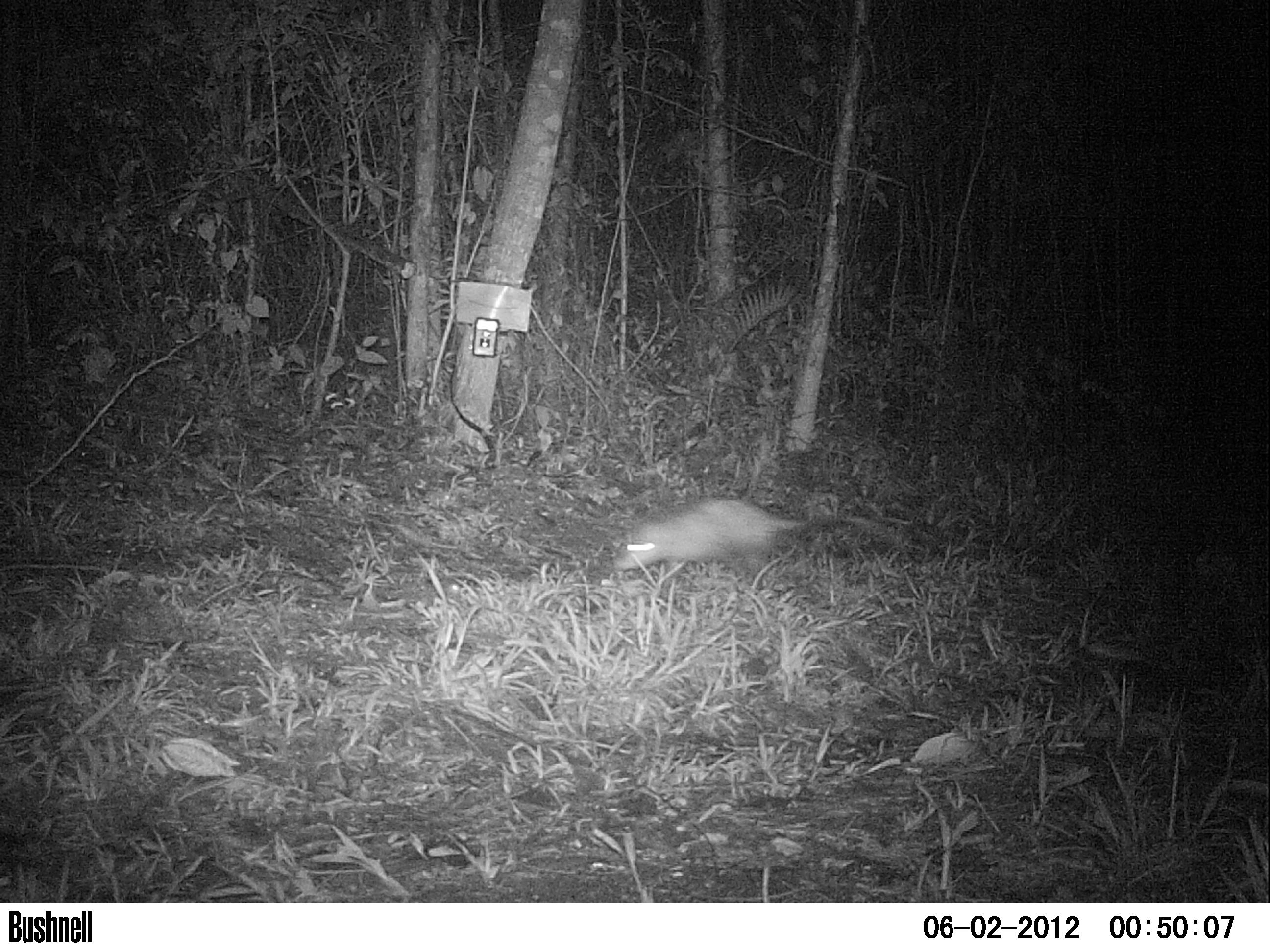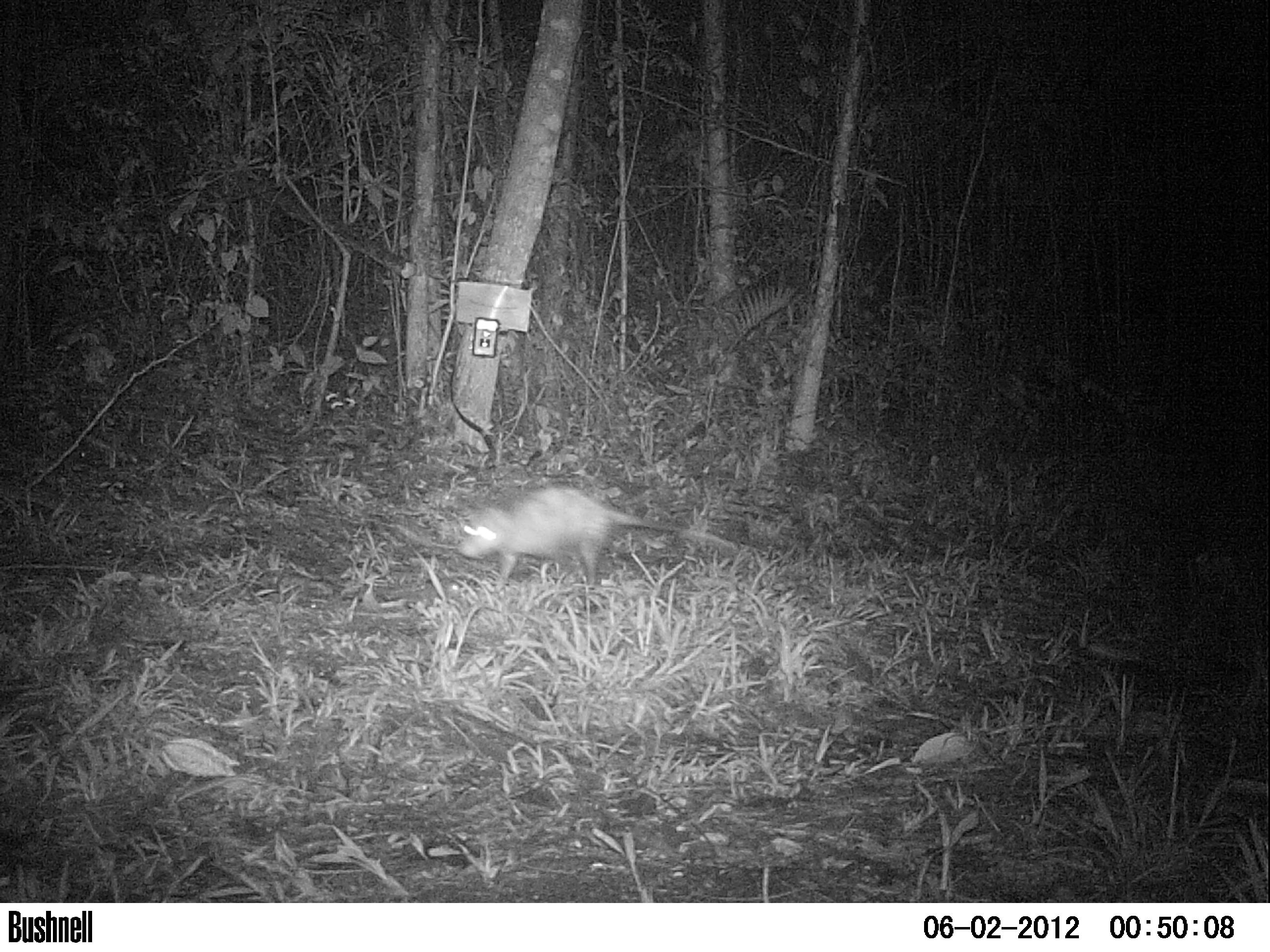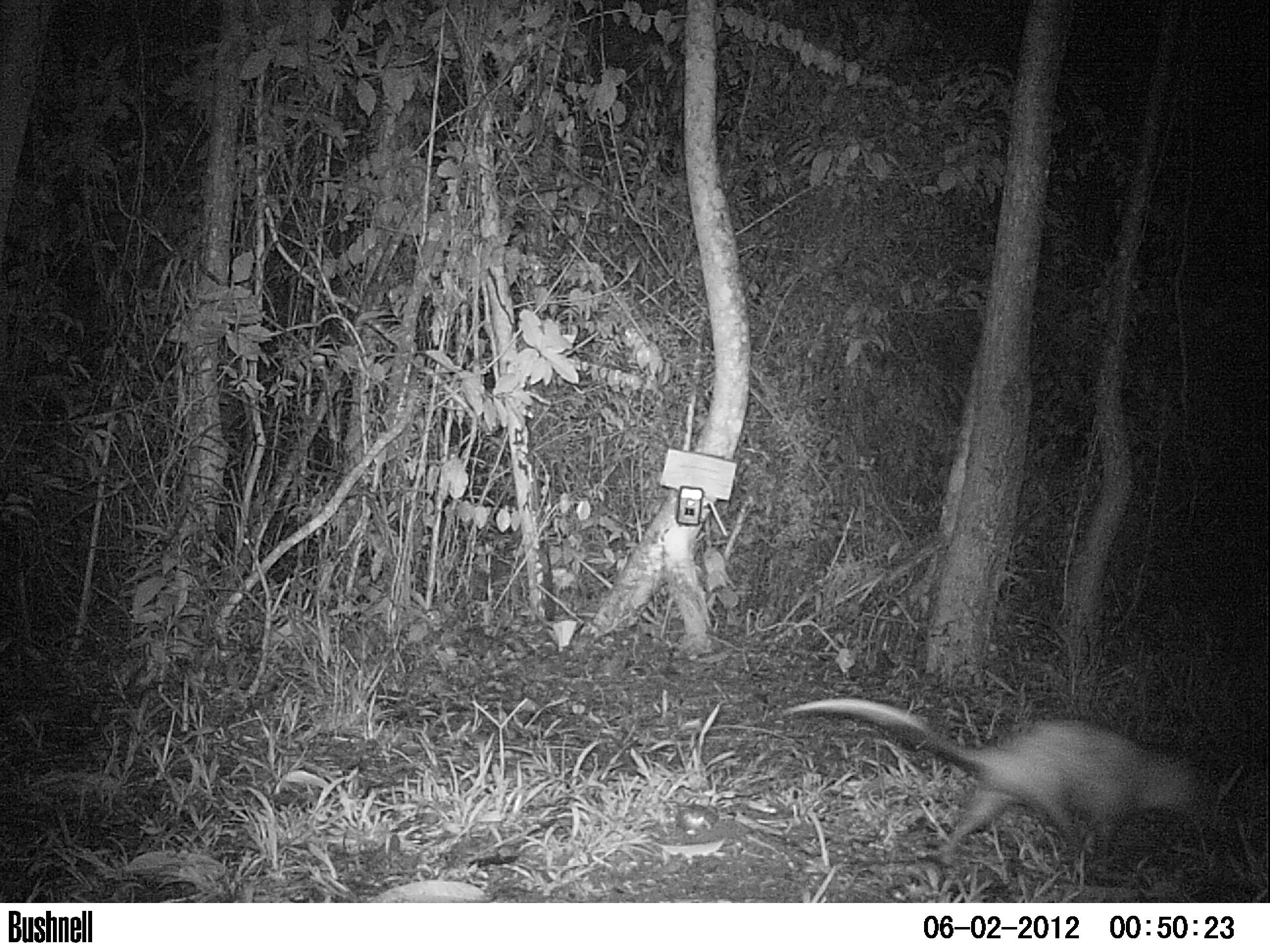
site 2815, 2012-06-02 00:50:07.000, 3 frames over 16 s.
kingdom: Animalia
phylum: Chordata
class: Mammalia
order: Didelphimorphia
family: Didelphidae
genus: Didelphis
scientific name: Didelphis virginiana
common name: virginia opossum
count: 1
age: adult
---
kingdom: Animalia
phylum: Chordata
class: Mammalia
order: Didelphimorphia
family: Didelphidae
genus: Didelphis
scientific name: Didelphis marsupialis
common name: southern opossum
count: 1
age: adult